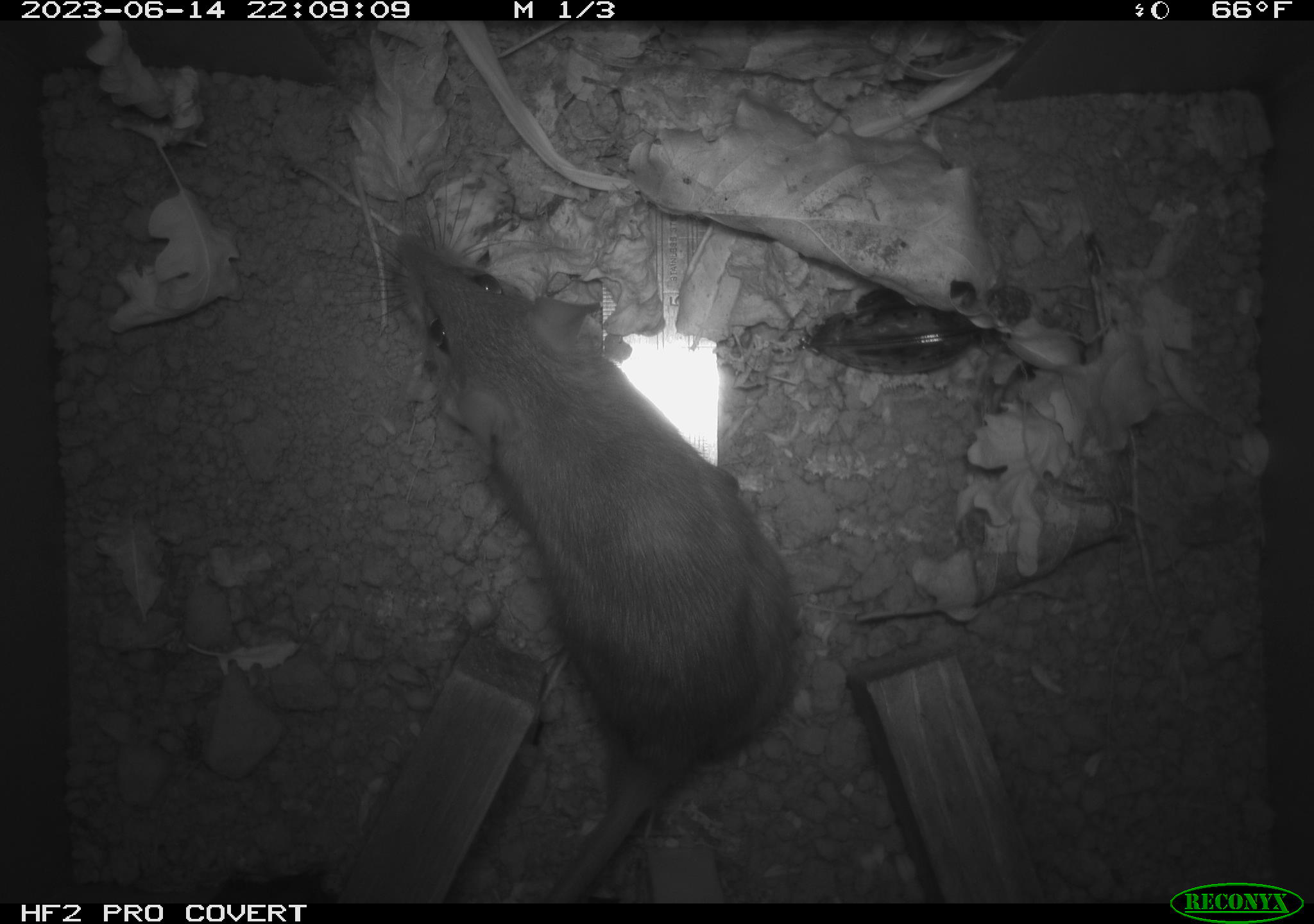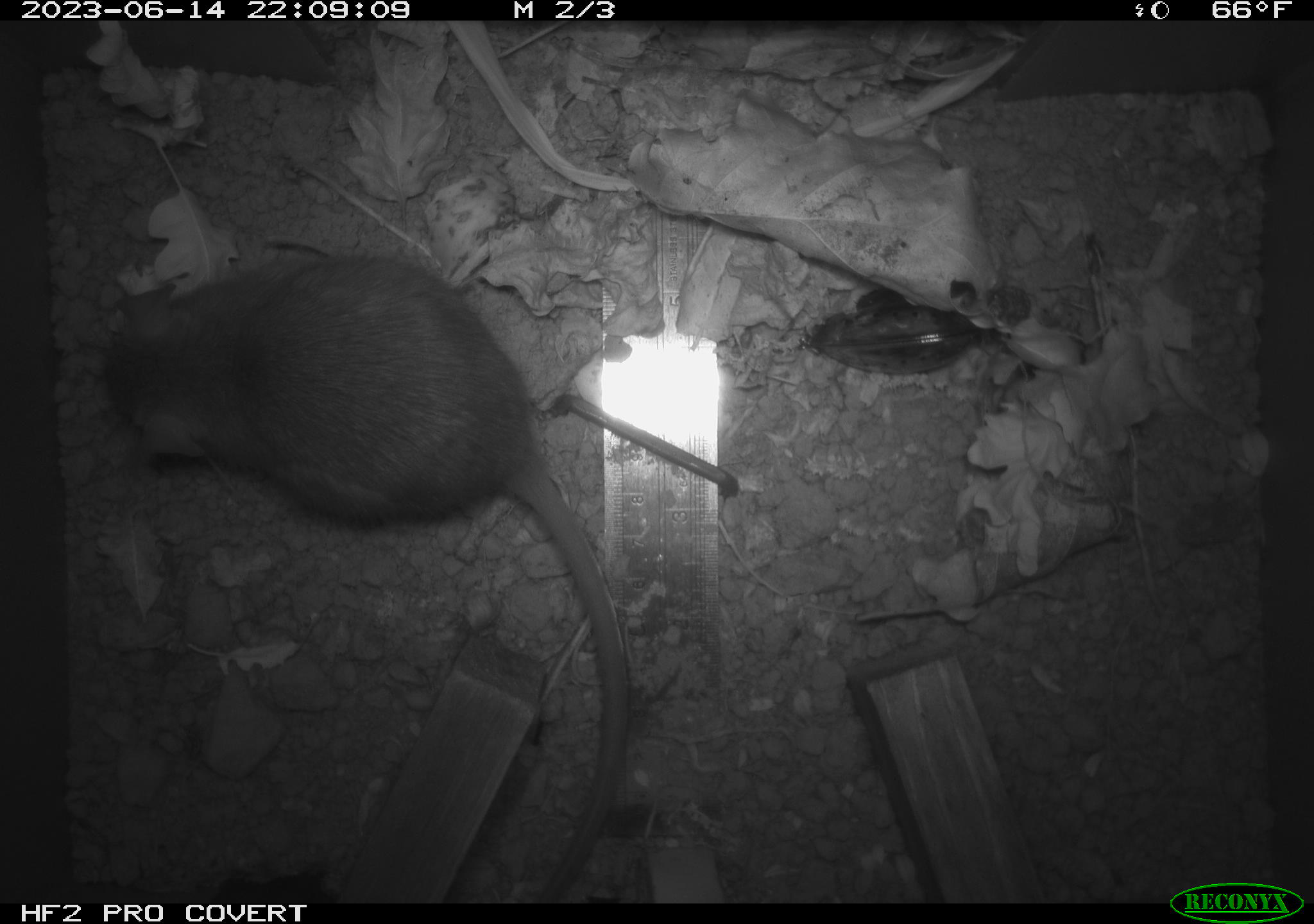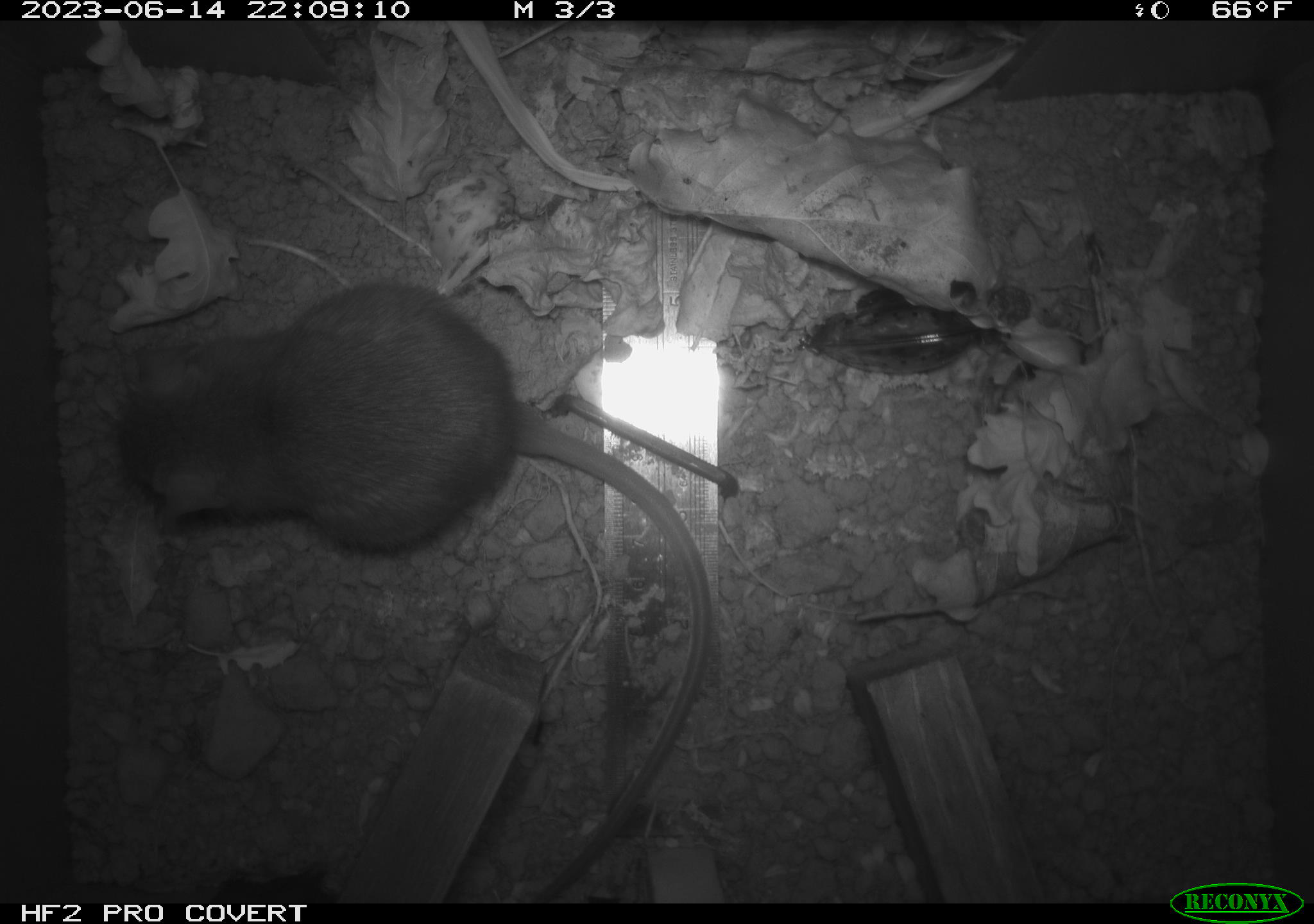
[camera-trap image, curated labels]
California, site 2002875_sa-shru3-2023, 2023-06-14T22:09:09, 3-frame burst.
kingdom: Animalia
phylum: Chordata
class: Mammalia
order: Rodentia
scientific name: Rodentia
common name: mouse species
Mouse species (Rodentia).